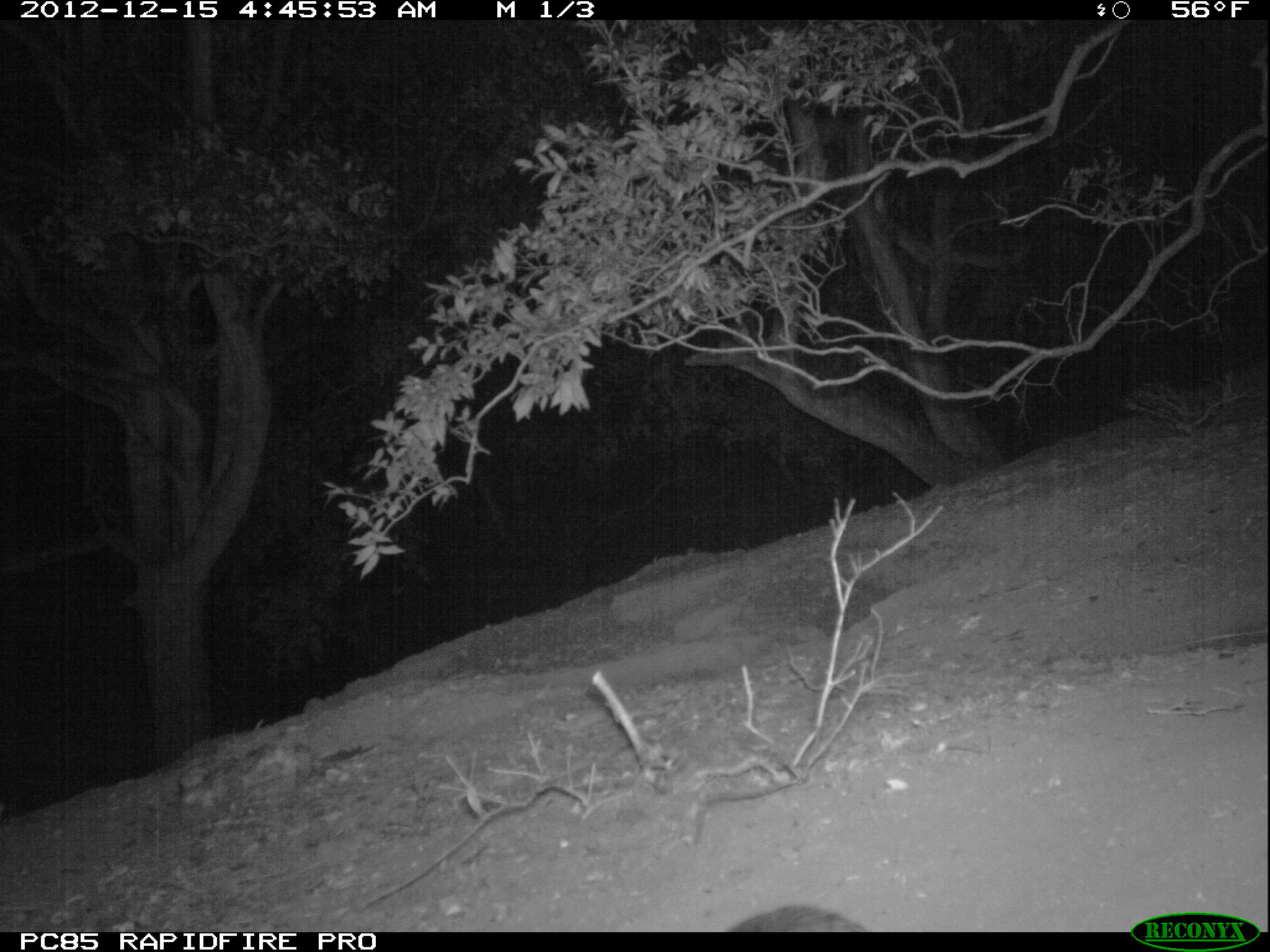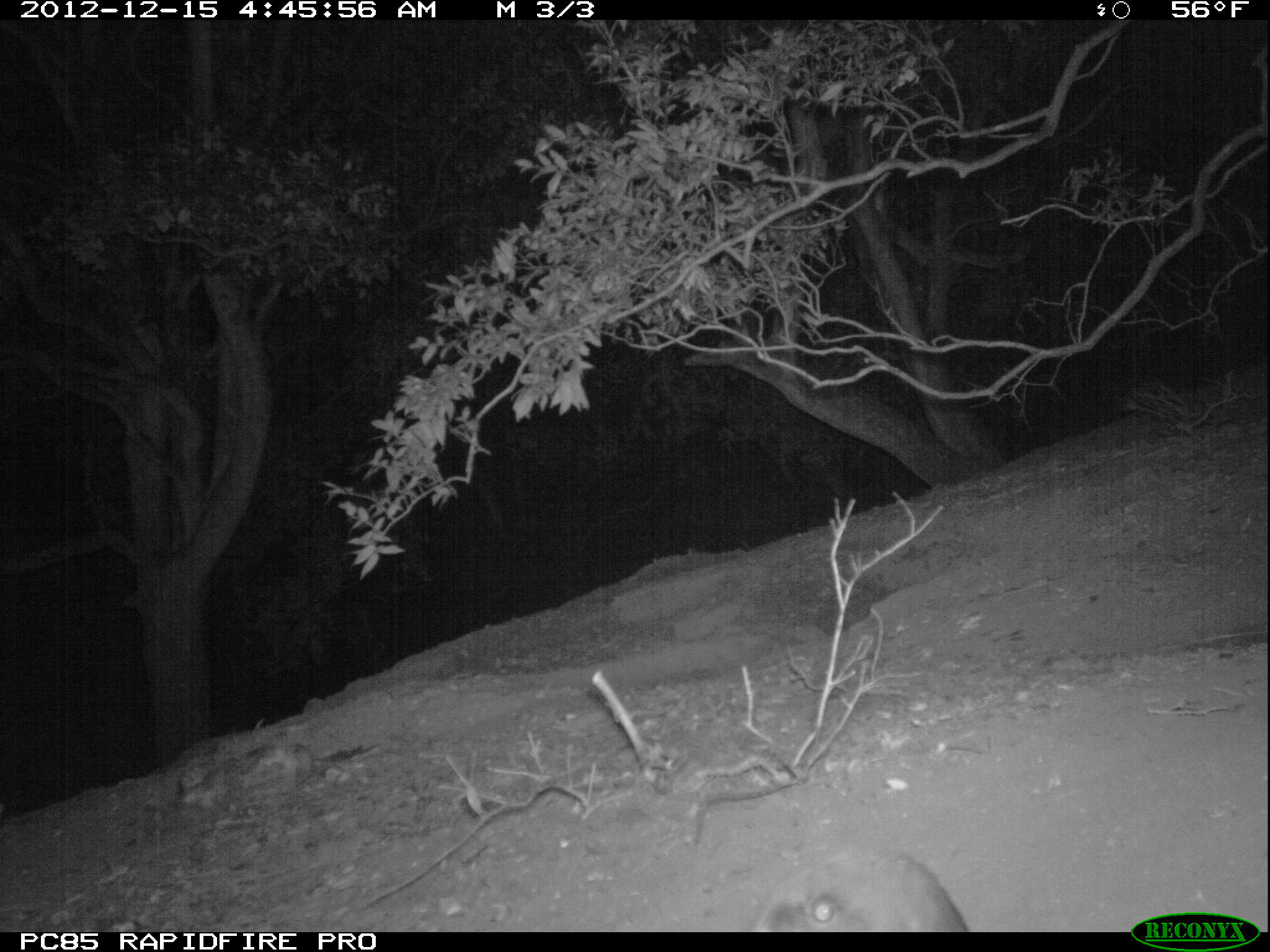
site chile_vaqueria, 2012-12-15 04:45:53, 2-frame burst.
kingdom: Animalia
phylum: Chordata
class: Aves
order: Procellariiformes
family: Procellariidae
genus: Calonectris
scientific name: Calonectris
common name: shearwater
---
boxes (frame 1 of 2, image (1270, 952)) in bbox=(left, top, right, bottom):
unknown: bbox=(720, 899, 865, 932)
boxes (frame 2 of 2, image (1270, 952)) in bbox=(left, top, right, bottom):
shearwater: bbox=(750, 846, 974, 933)